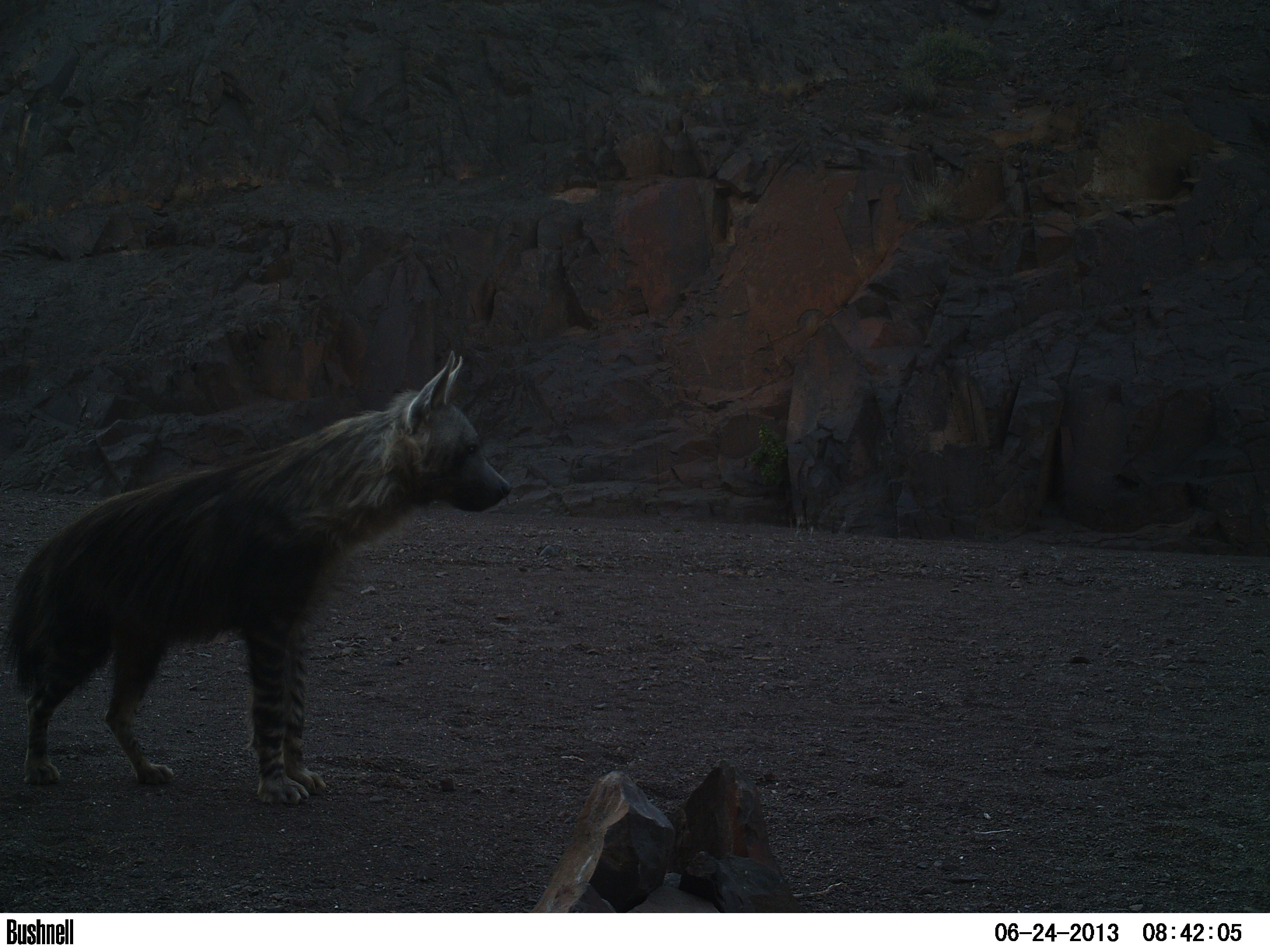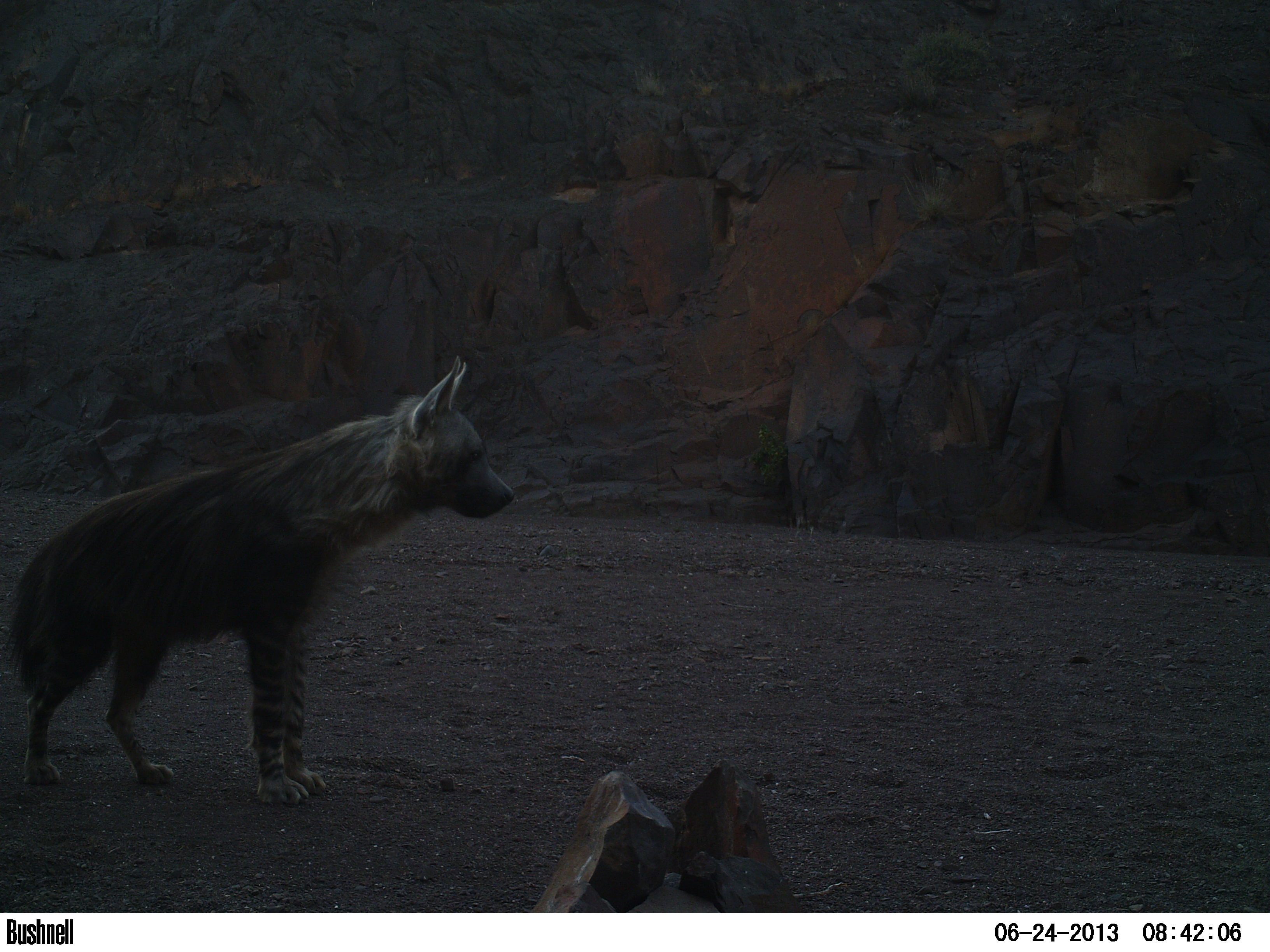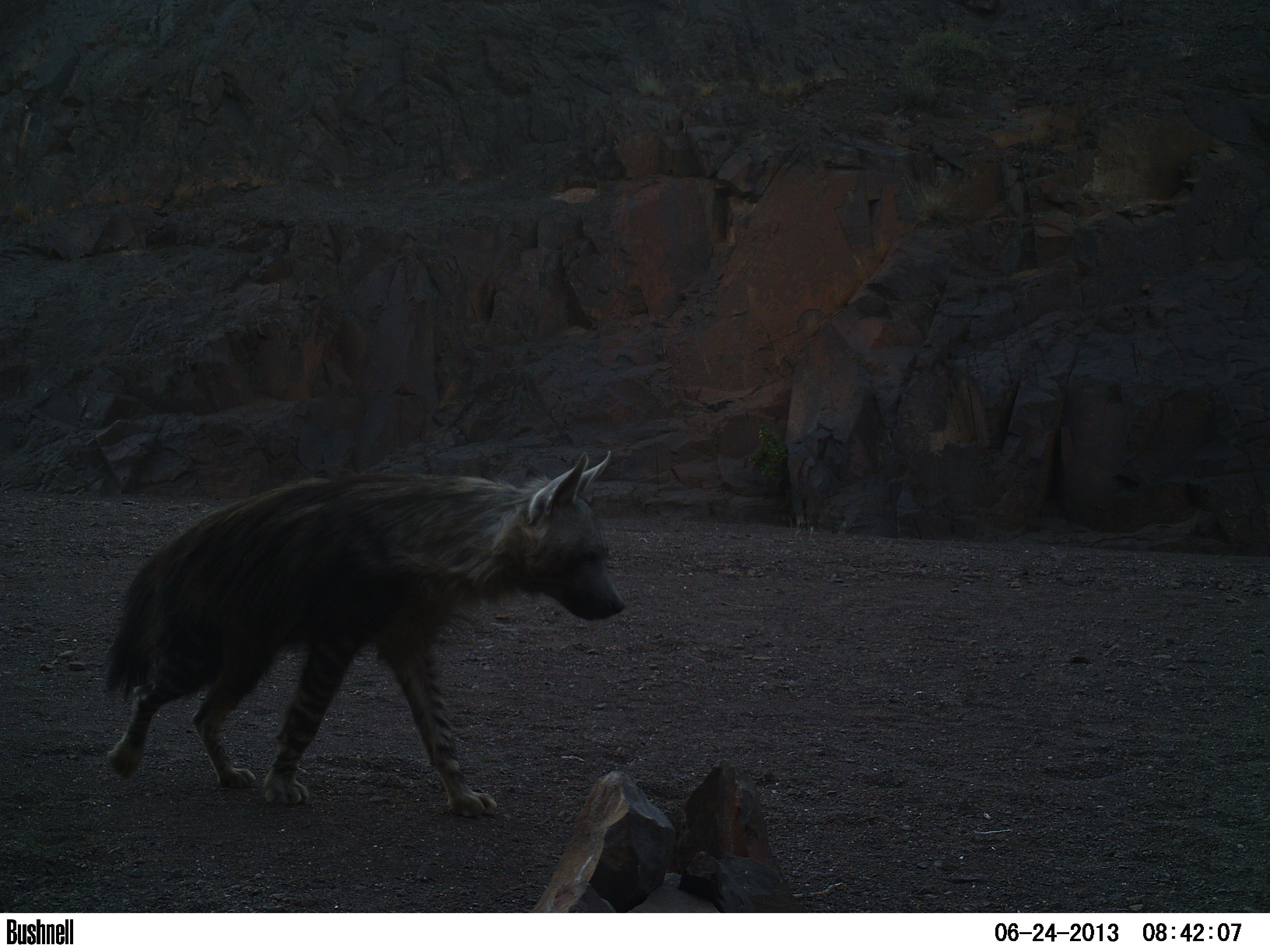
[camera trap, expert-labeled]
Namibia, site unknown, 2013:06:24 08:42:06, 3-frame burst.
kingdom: Animalia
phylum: Chordata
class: Mammalia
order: Carnivora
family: Hyaenidae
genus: Parahyaena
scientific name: Parahyaena brunnea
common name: brown hyena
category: hyaena brunnea